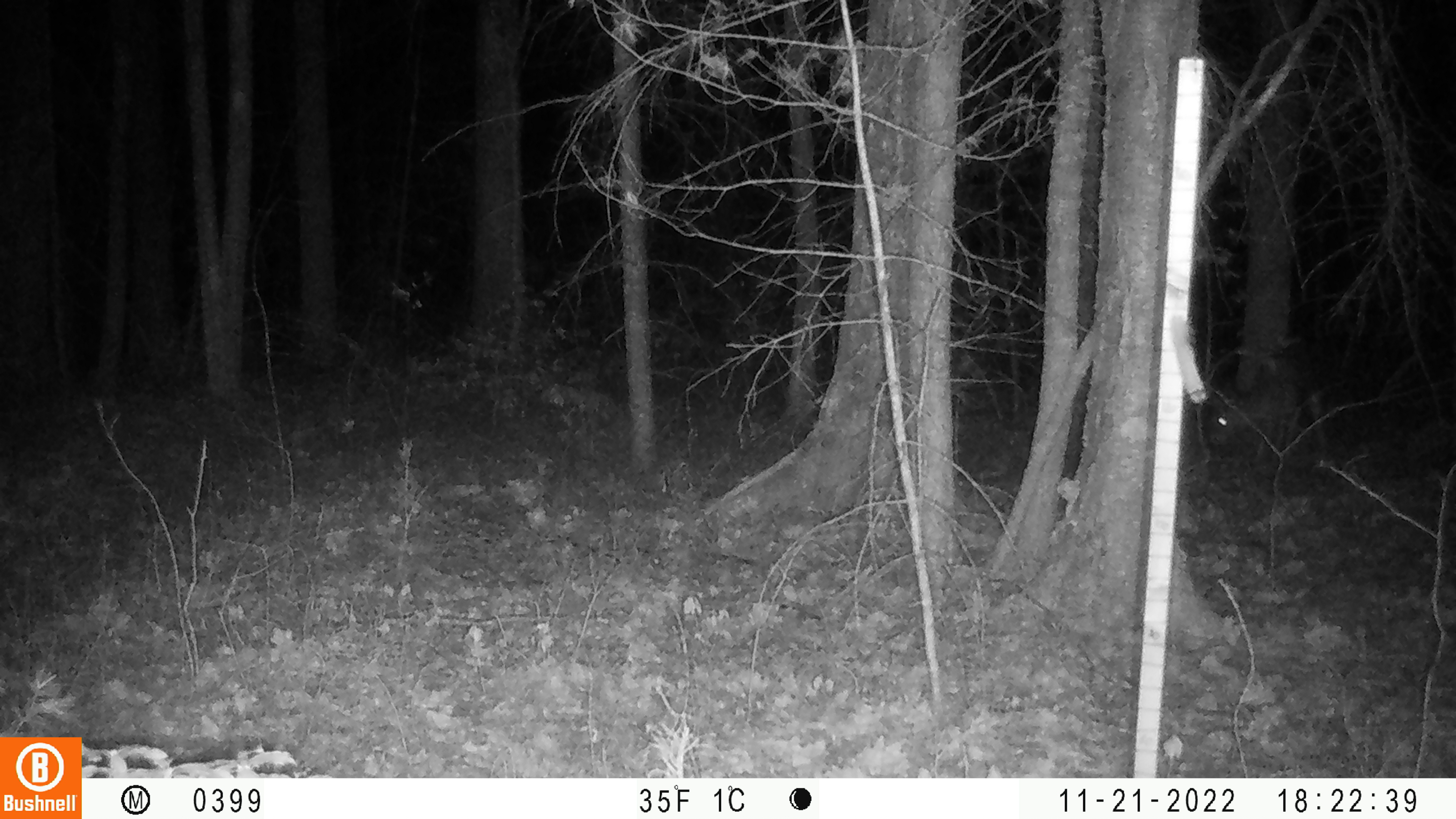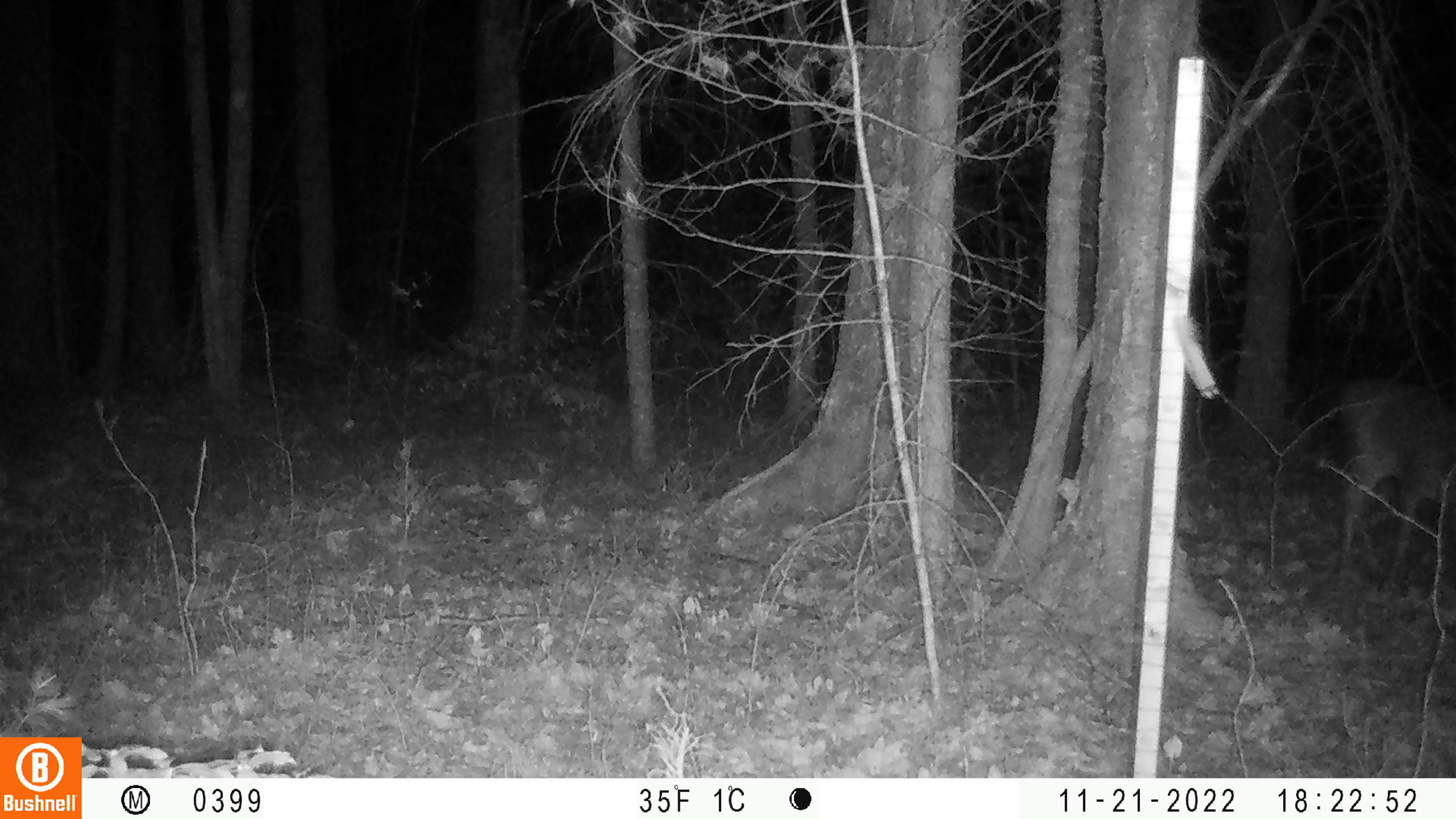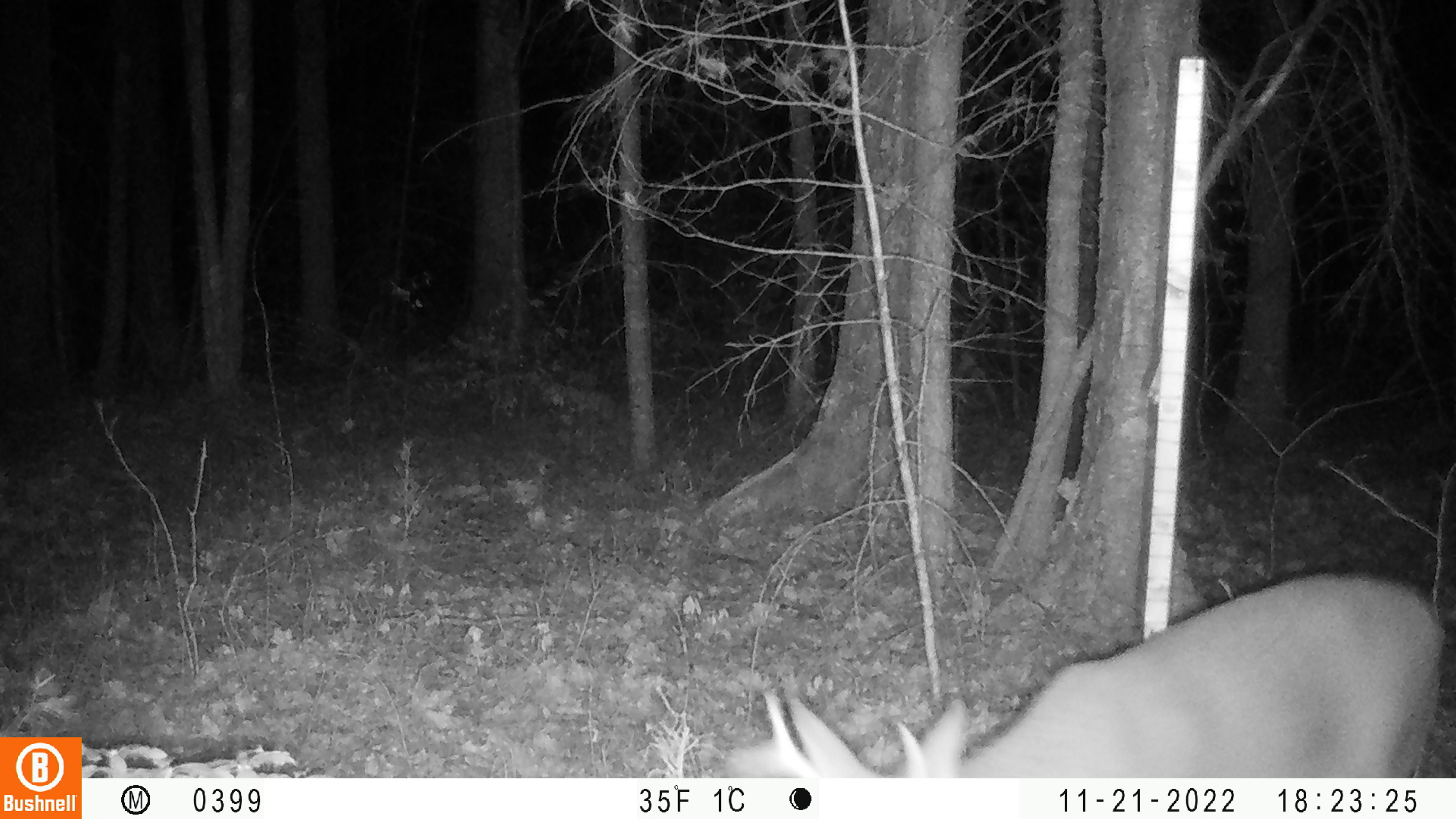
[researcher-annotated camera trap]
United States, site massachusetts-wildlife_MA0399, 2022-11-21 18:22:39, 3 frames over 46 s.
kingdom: Animalia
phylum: Chordata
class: Mammalia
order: Artiodactyla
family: Cervidae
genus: Odocoileus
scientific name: Odocoileus virginianus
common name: white-tailed deer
White-tailed deer (Odocoileus virginianus).